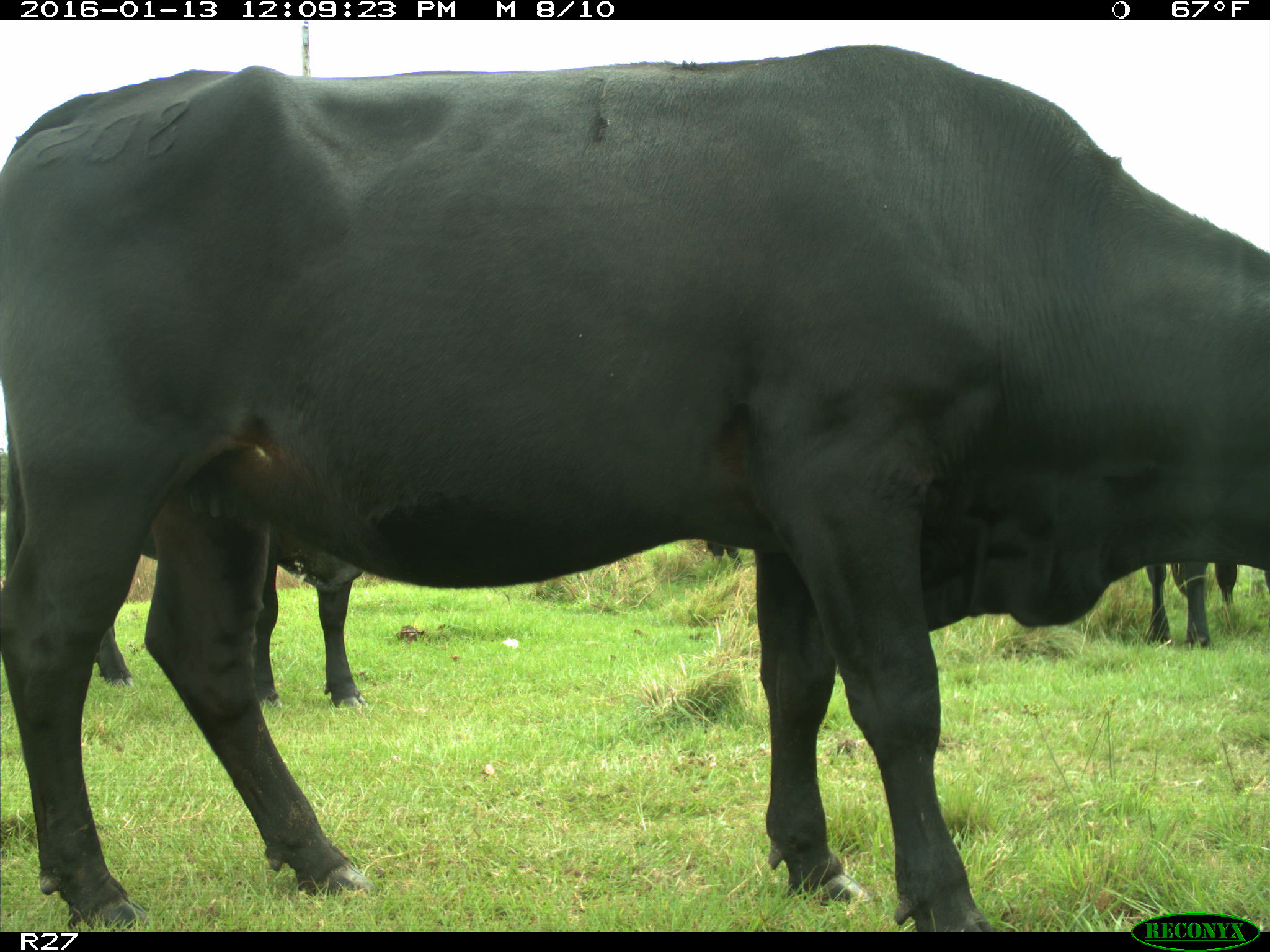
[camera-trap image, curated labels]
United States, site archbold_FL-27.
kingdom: Animalia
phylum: Chordata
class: Mammalia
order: Artiodactyla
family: Bovidae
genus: Bos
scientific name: Bos taurus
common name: domestic cow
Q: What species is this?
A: Bos taurus (domestic cow).